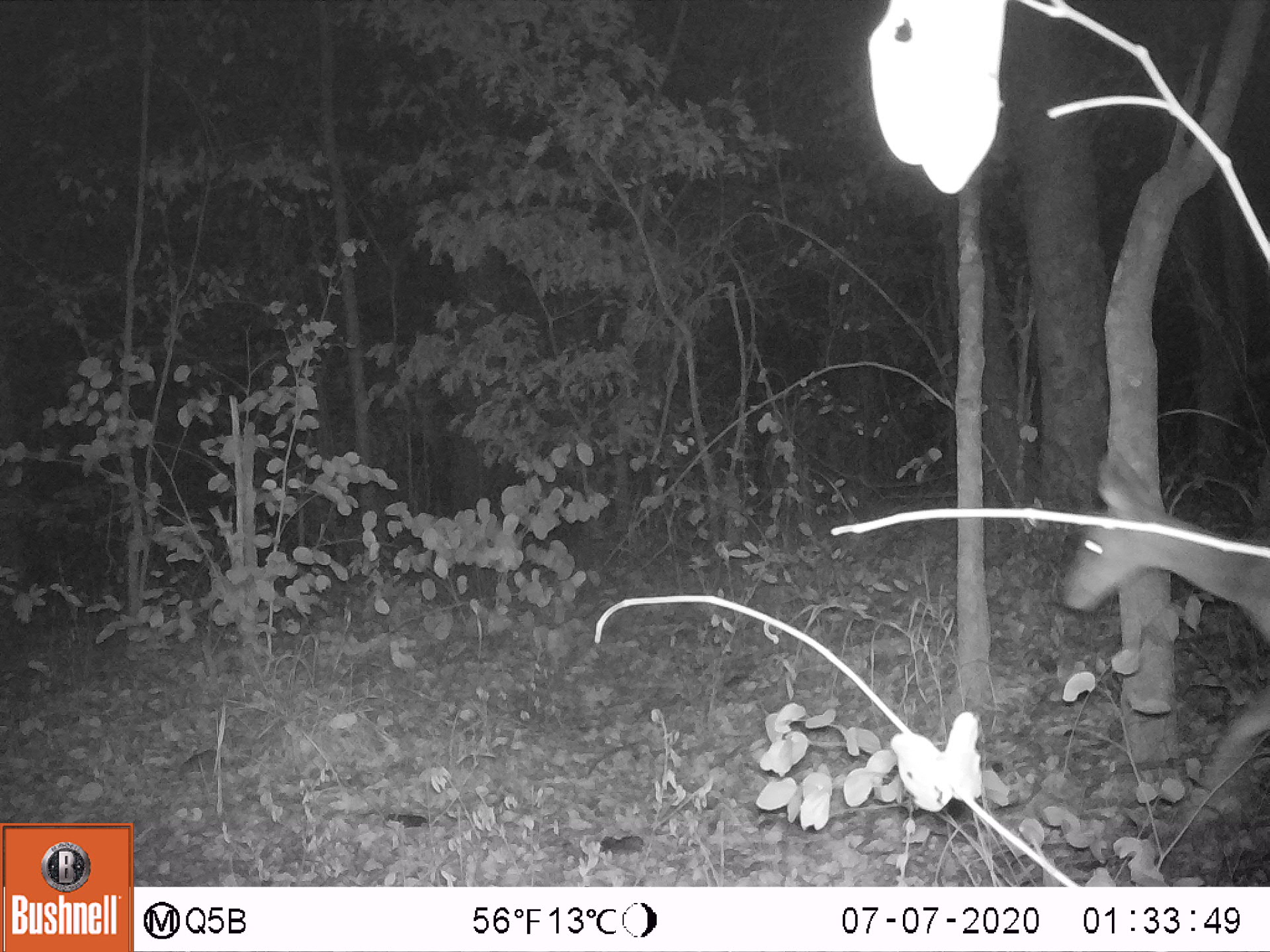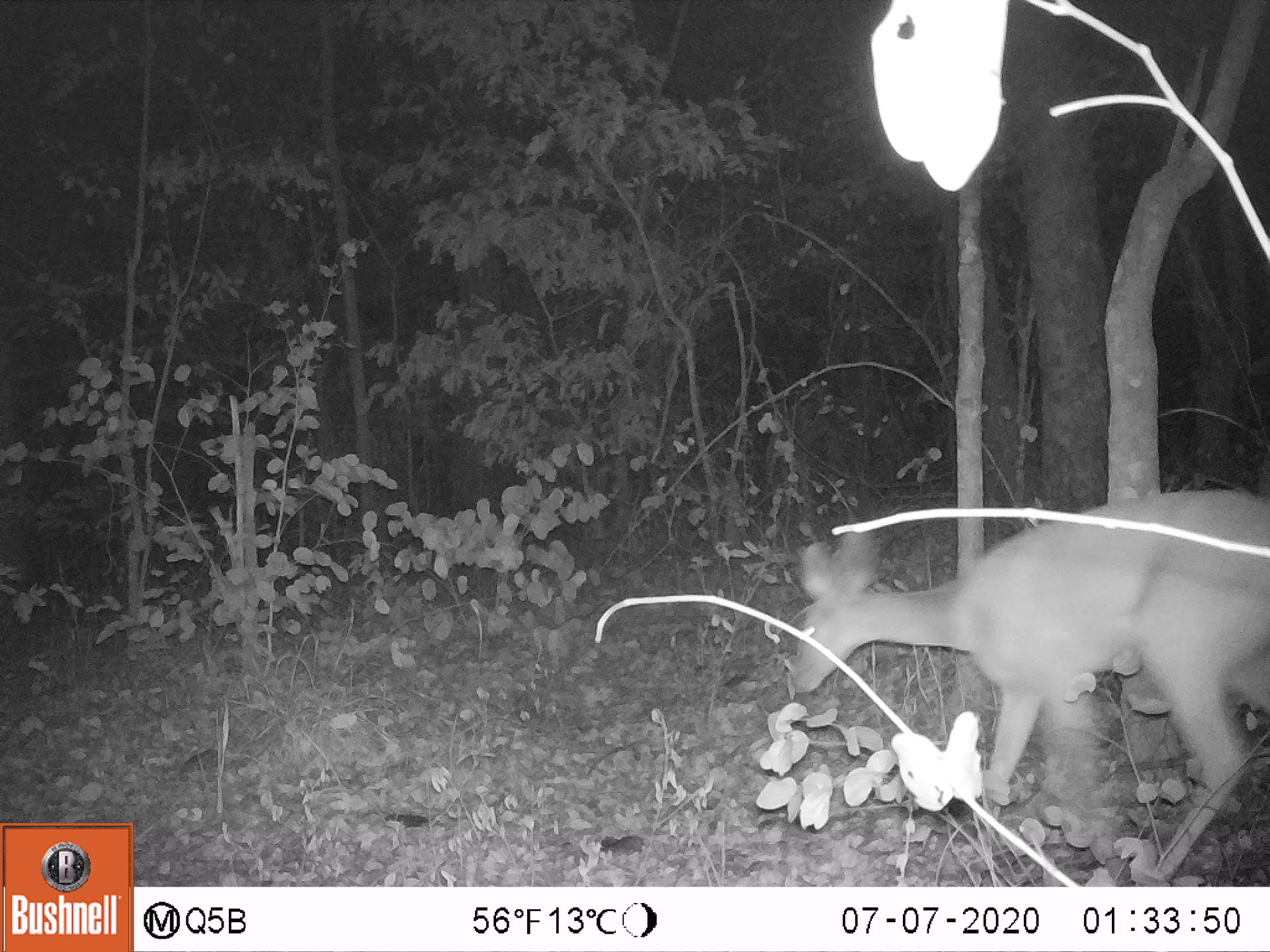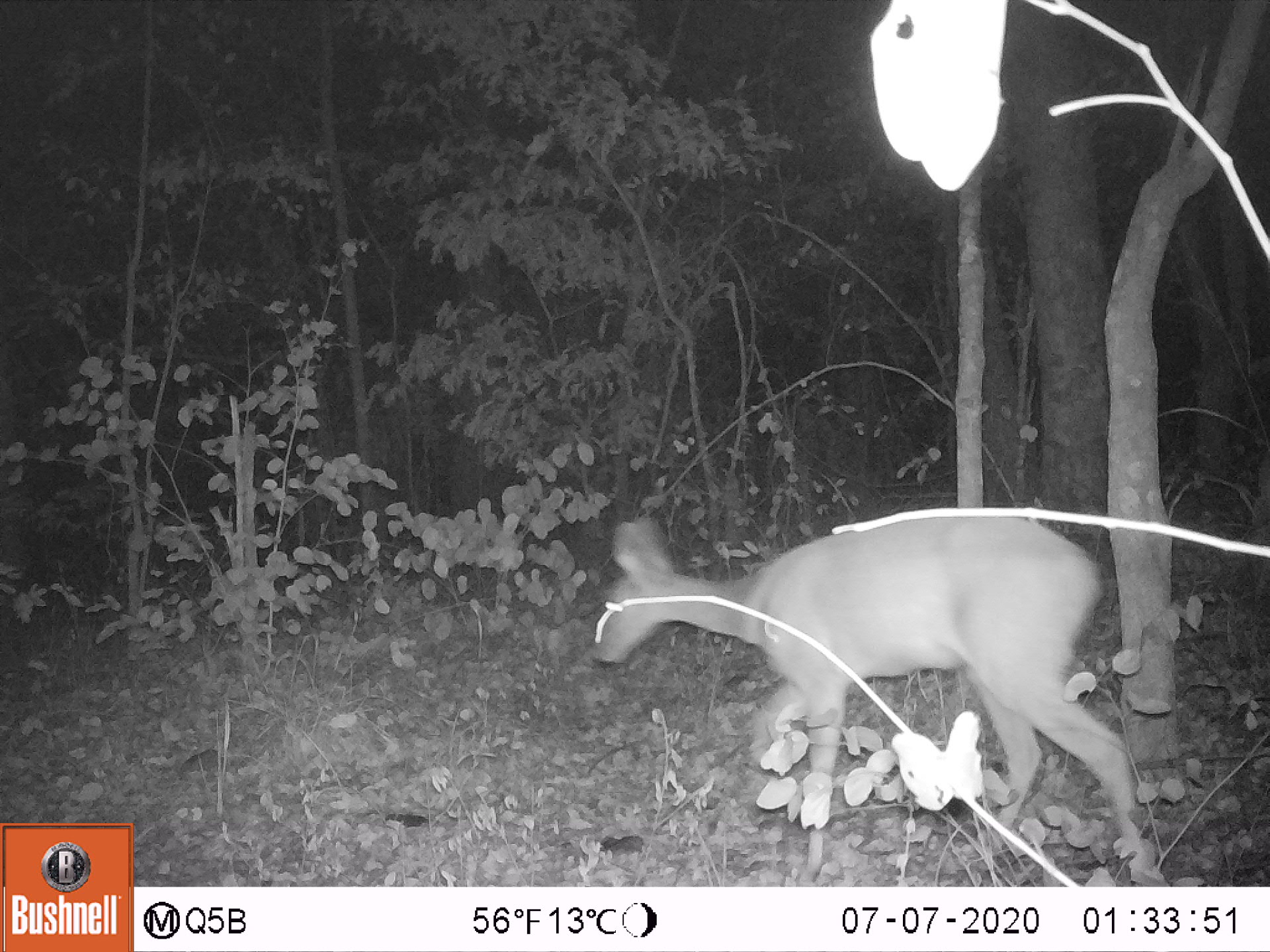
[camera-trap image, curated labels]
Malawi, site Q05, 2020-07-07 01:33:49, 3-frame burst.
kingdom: Animalia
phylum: Chordata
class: Mammalia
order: Artiodactyla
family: Bovidae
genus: Redunca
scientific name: Redunca arundinum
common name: southern reedbuck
Southern reedbuck (Redunca arundinum), count 1.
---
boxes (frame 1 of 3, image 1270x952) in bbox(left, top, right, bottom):
southern reedbuck: bbox(1040, 436, 1270, 858)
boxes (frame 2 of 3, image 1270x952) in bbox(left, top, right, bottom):
southern reedbuck: bbox(784, 495, 1266, 877)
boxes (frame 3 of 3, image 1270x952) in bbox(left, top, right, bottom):
southern reedbuck: bbox(583, 501, 1163, 873)